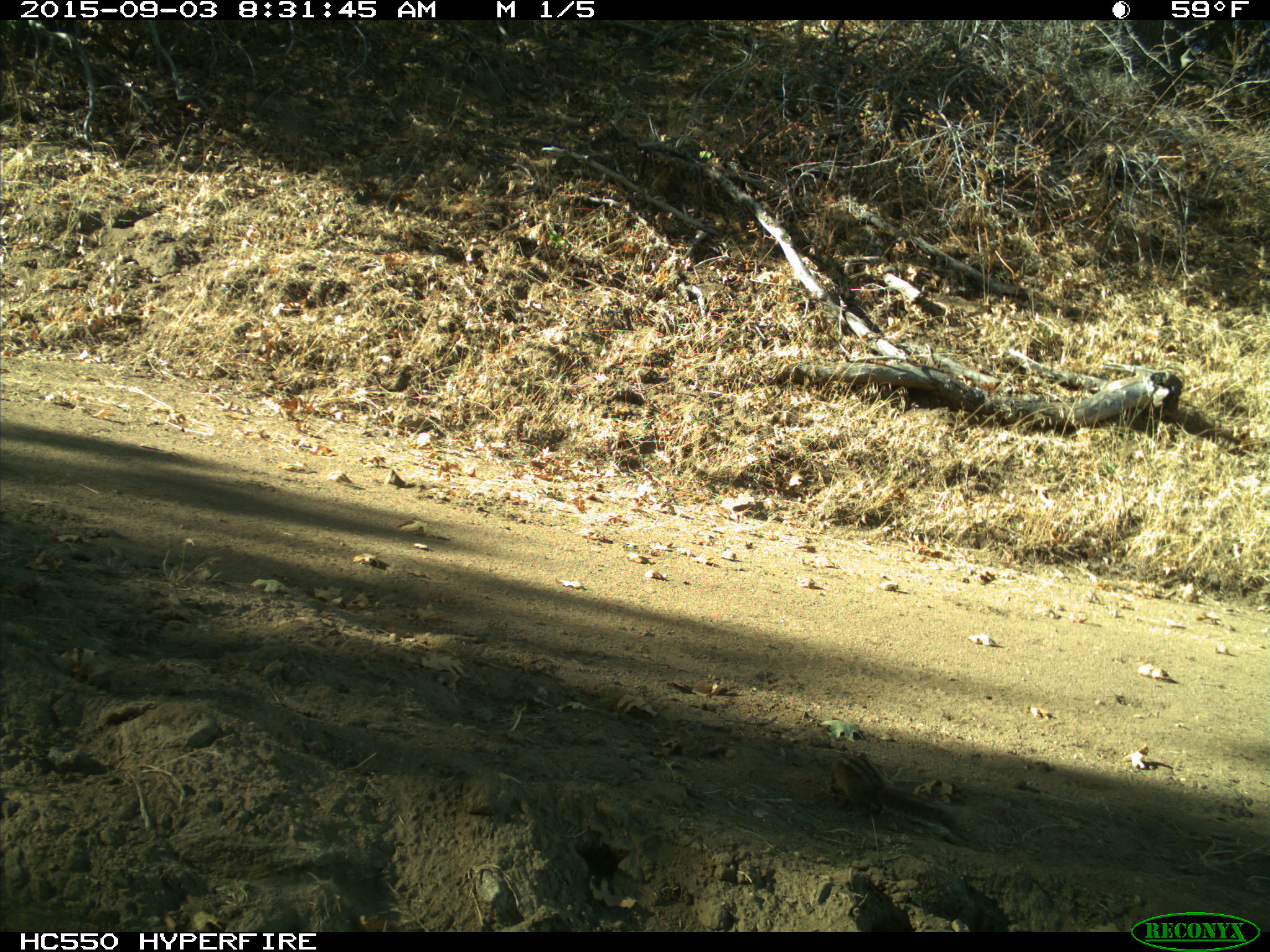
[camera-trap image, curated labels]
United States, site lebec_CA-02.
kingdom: Animalia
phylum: Chordata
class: Mammalia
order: Rodentia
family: Sciuridae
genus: Tamias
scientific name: Tamias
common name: chipmunk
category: unidentified chipmunk